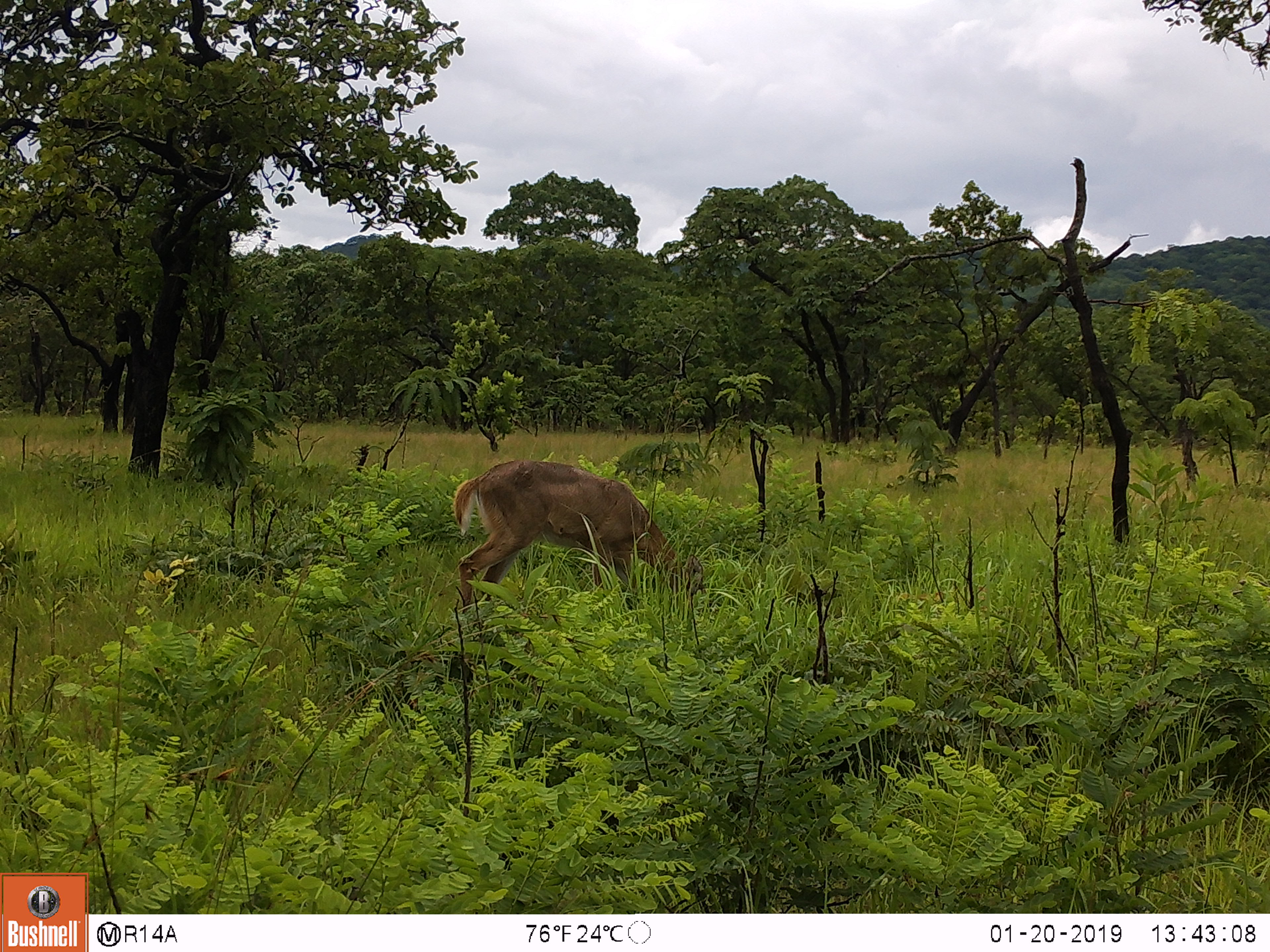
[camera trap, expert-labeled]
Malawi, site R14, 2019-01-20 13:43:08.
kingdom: Animalia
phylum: Chordata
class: Mammalia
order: Artiodactyla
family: Bovidae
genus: Redunca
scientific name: Redunca arundinum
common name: southern reedbuck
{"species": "southern reedbuck (Redunca arundinum)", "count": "1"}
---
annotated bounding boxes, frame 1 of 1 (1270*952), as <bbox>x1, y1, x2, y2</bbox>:
southern reedbuck: <bbox>445, 454, 718, 630</bbox>